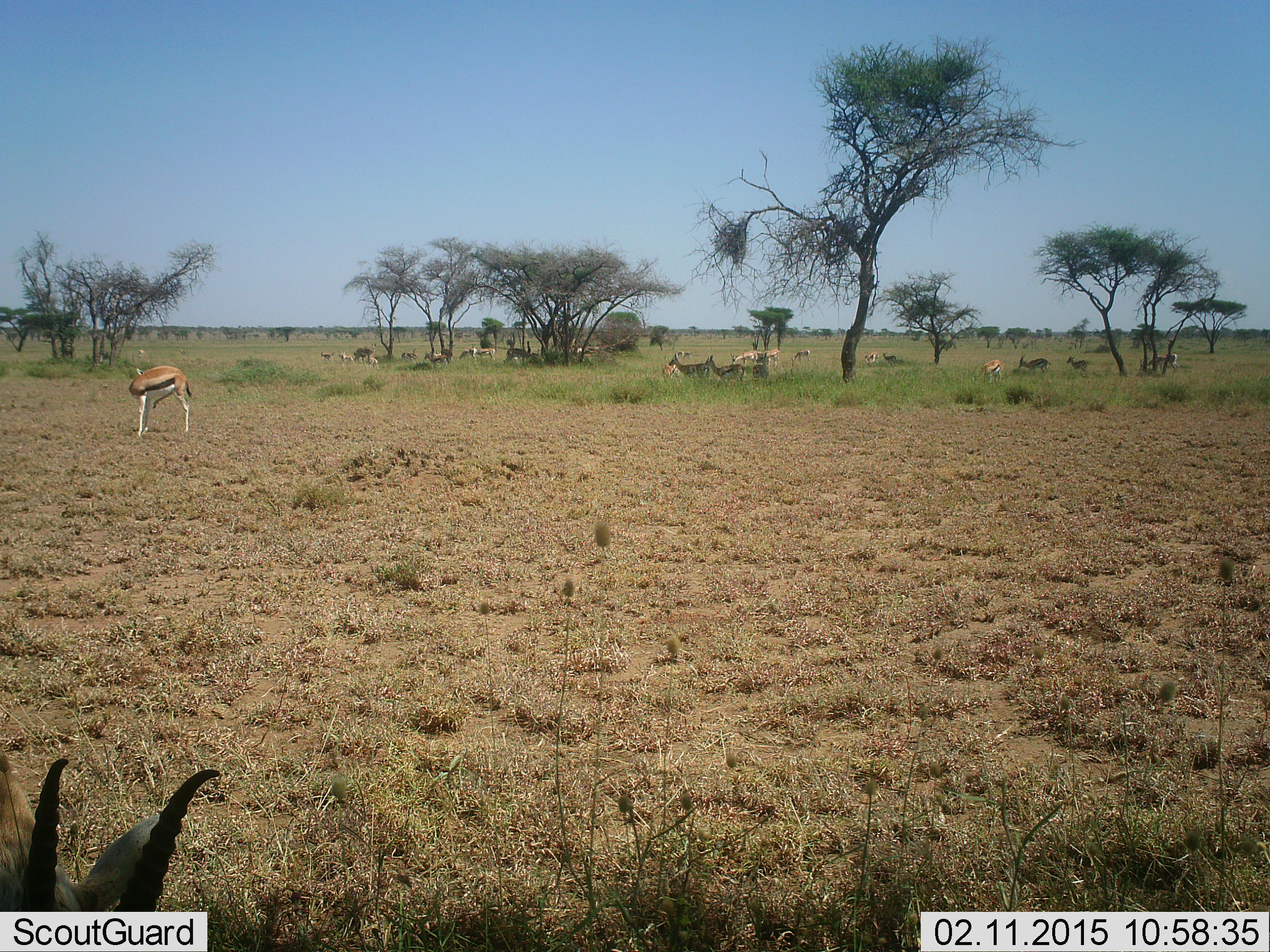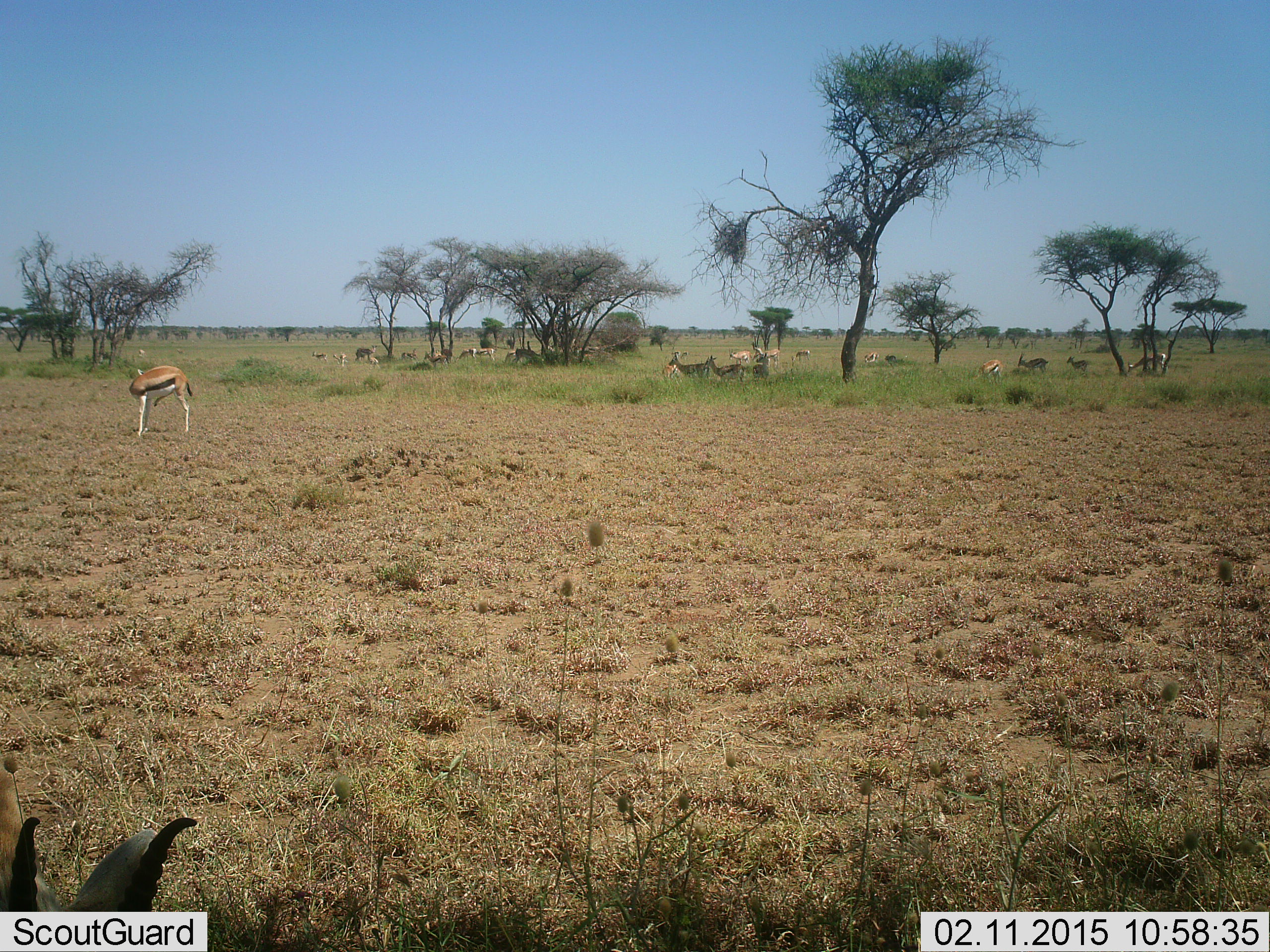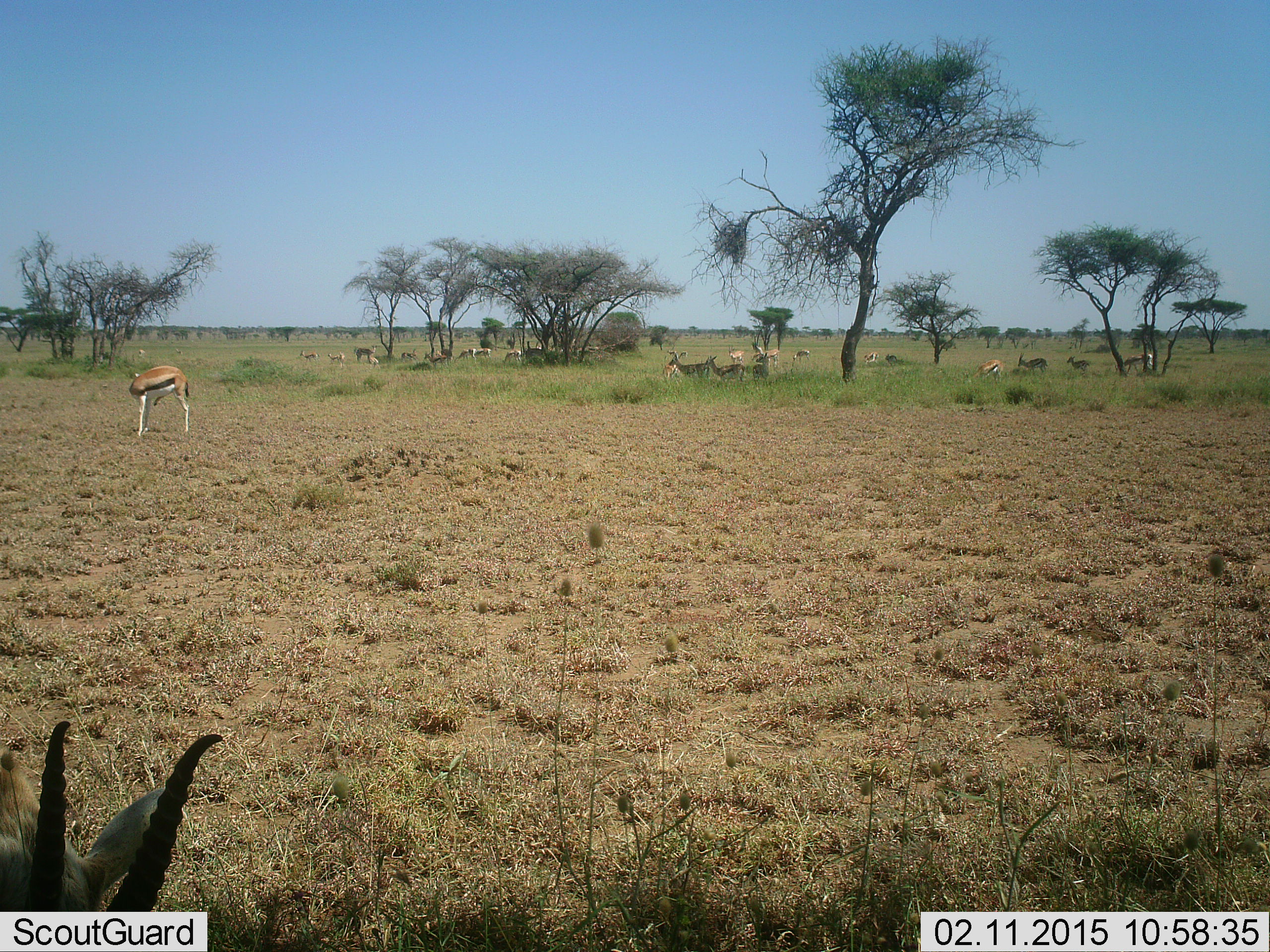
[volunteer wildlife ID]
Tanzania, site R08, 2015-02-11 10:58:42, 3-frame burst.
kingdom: Animalia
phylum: Chordata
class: Mammalia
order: Artiodactyla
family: Bovidae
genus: Eudorcas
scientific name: Eudorcas thomsonii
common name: thomson's gazelle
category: gazellethomsons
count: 11-50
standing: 90%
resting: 60%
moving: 30%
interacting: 10%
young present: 0%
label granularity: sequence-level